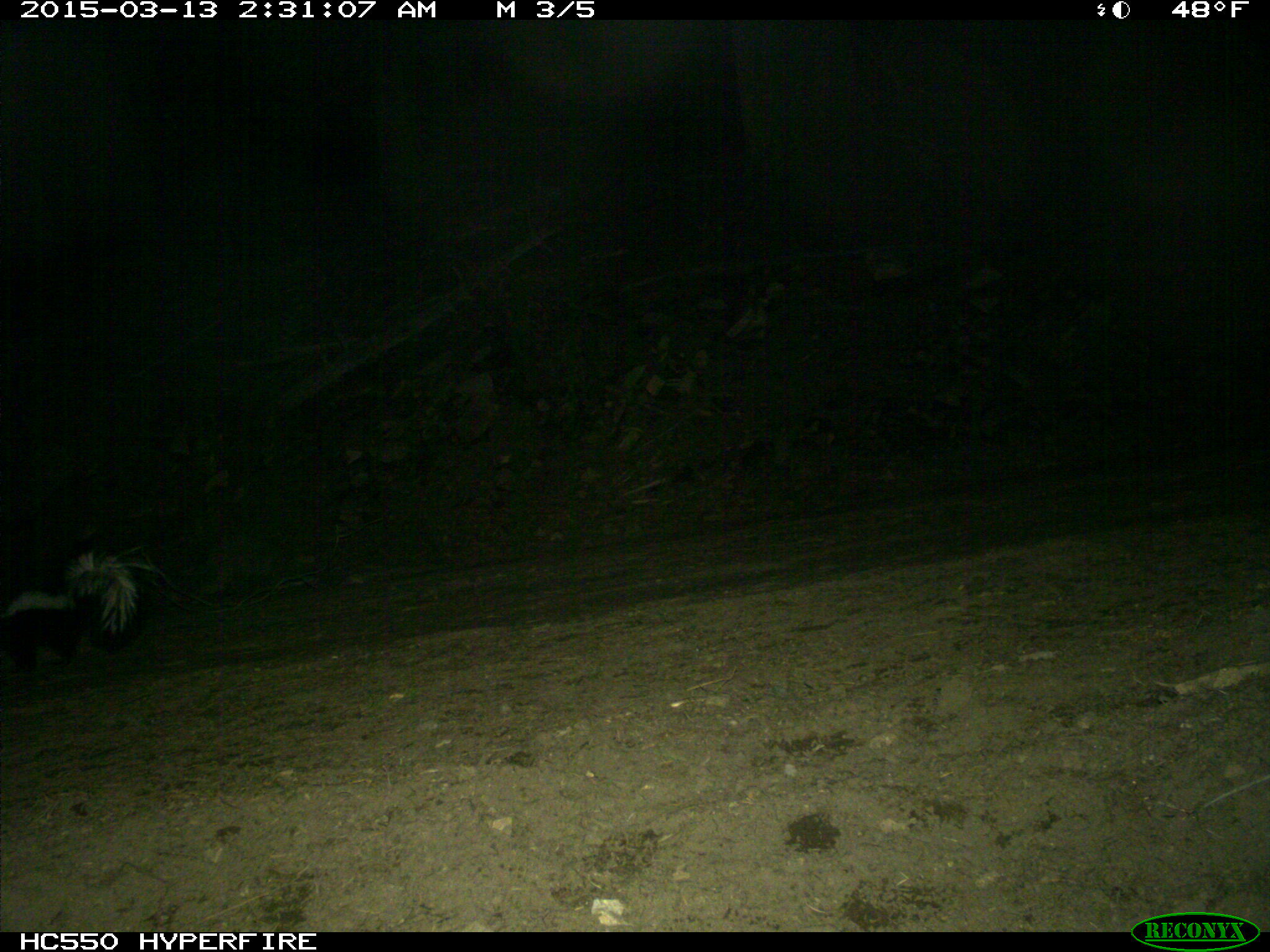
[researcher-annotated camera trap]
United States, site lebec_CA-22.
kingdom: Animalia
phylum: Chordata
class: Mammalia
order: Carnivora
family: Mephitidae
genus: Mephitis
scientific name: Mephitis mephitis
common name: striped skunk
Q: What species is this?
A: Mephitis mephitis (striped skunk).